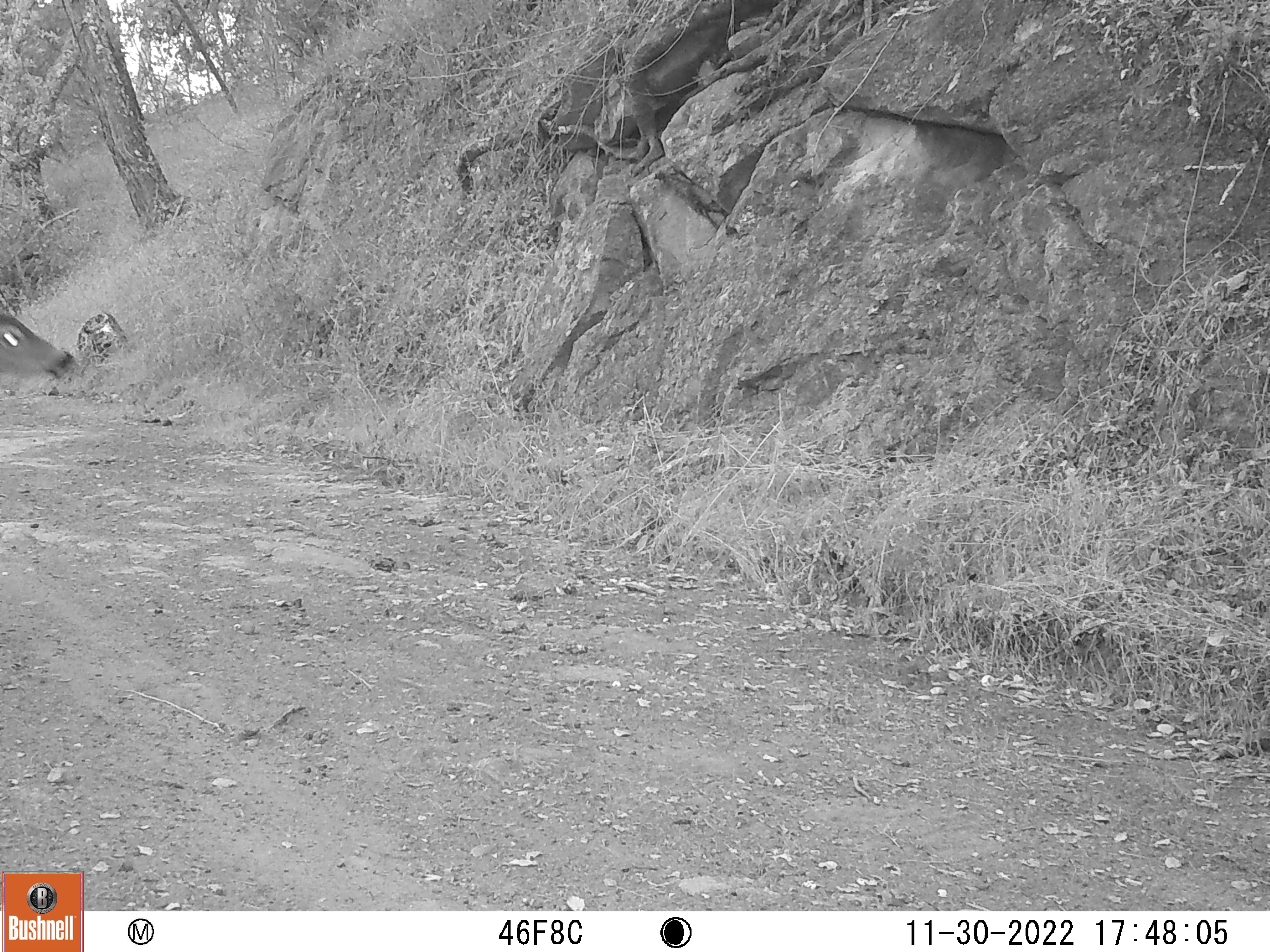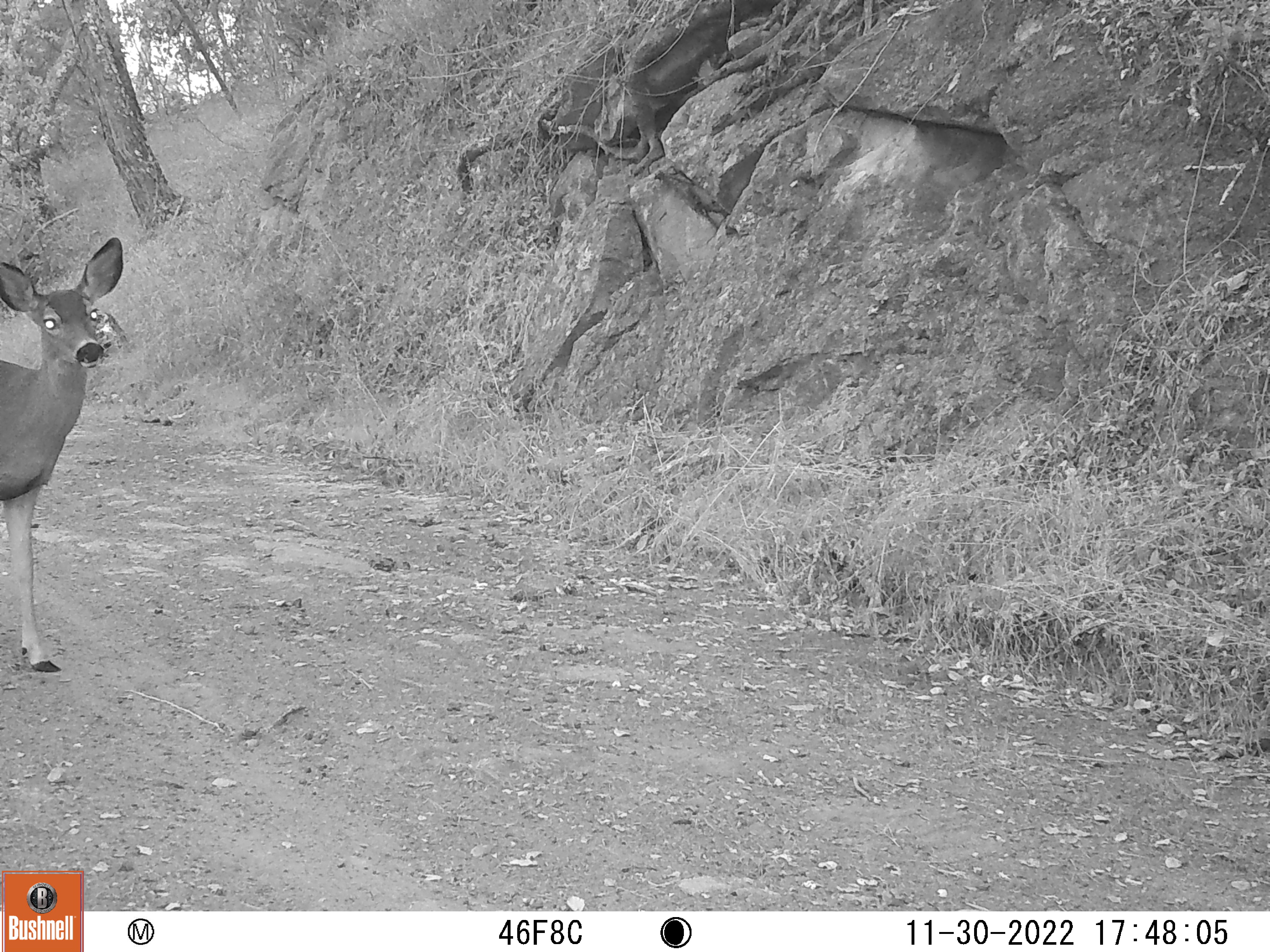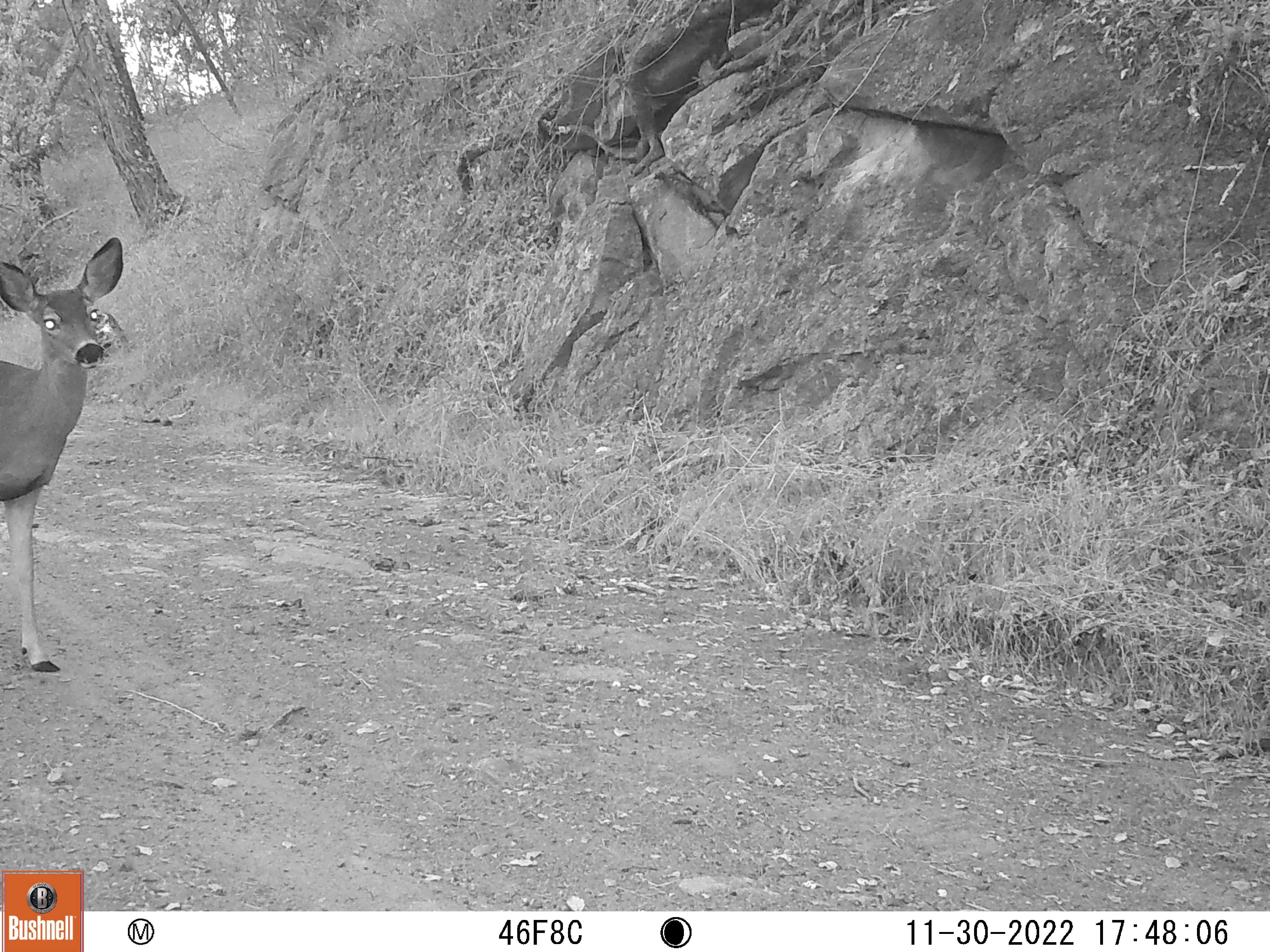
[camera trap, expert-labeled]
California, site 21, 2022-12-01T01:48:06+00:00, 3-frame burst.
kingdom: Animalia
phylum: Chordata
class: Mammalia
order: Artiodactyla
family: Cervidae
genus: Odocoileus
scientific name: Odocoileus hemionus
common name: mule deer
Mule deer (Odocoileus hemionus).